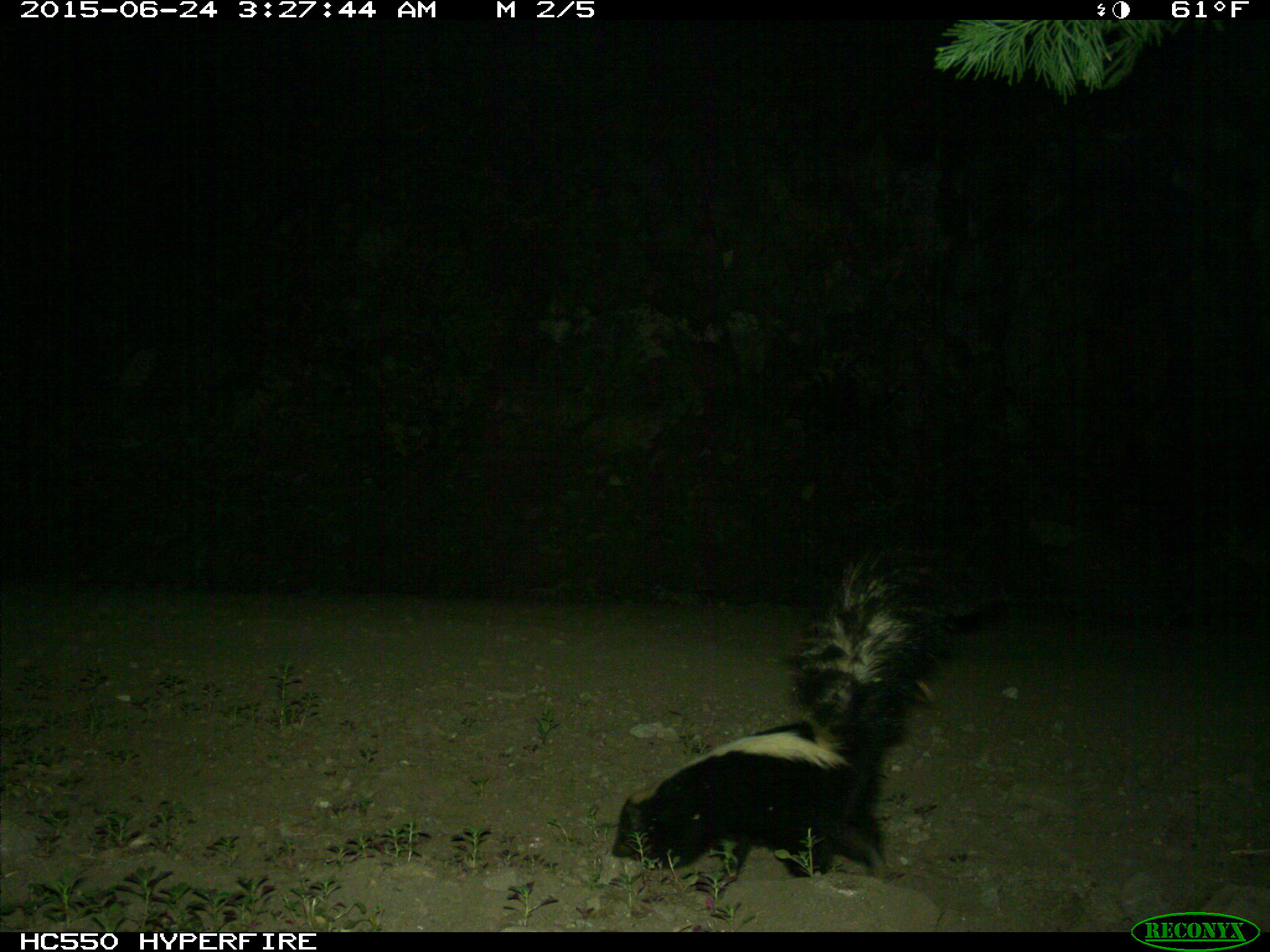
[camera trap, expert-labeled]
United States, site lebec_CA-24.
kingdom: Animalia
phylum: Chordata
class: Mammalia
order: Carnivora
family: Mephitidae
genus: Mephitis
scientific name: Mephitis mephitis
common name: striped skunk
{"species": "Mephitis mephitis (striped skunk)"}